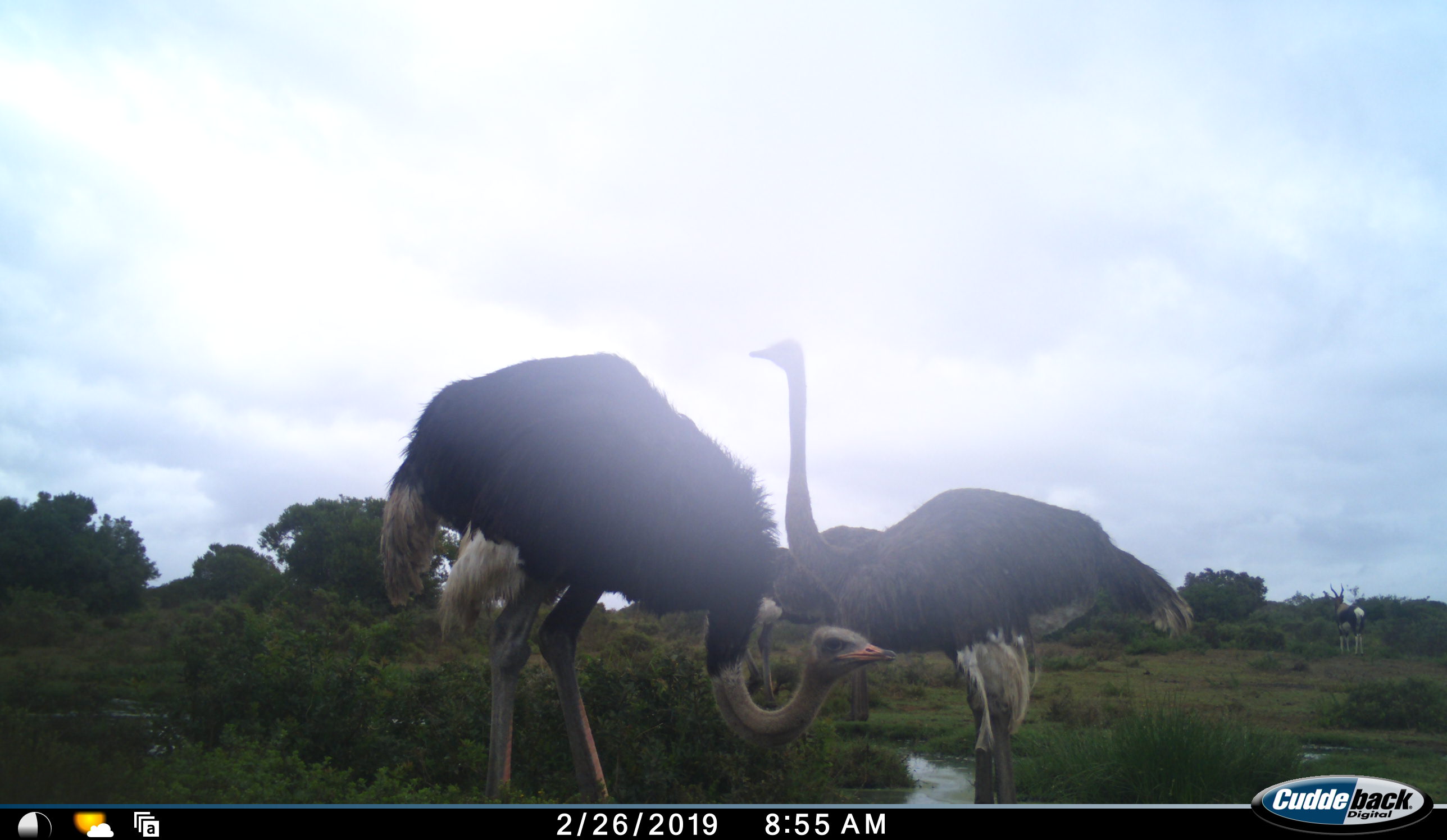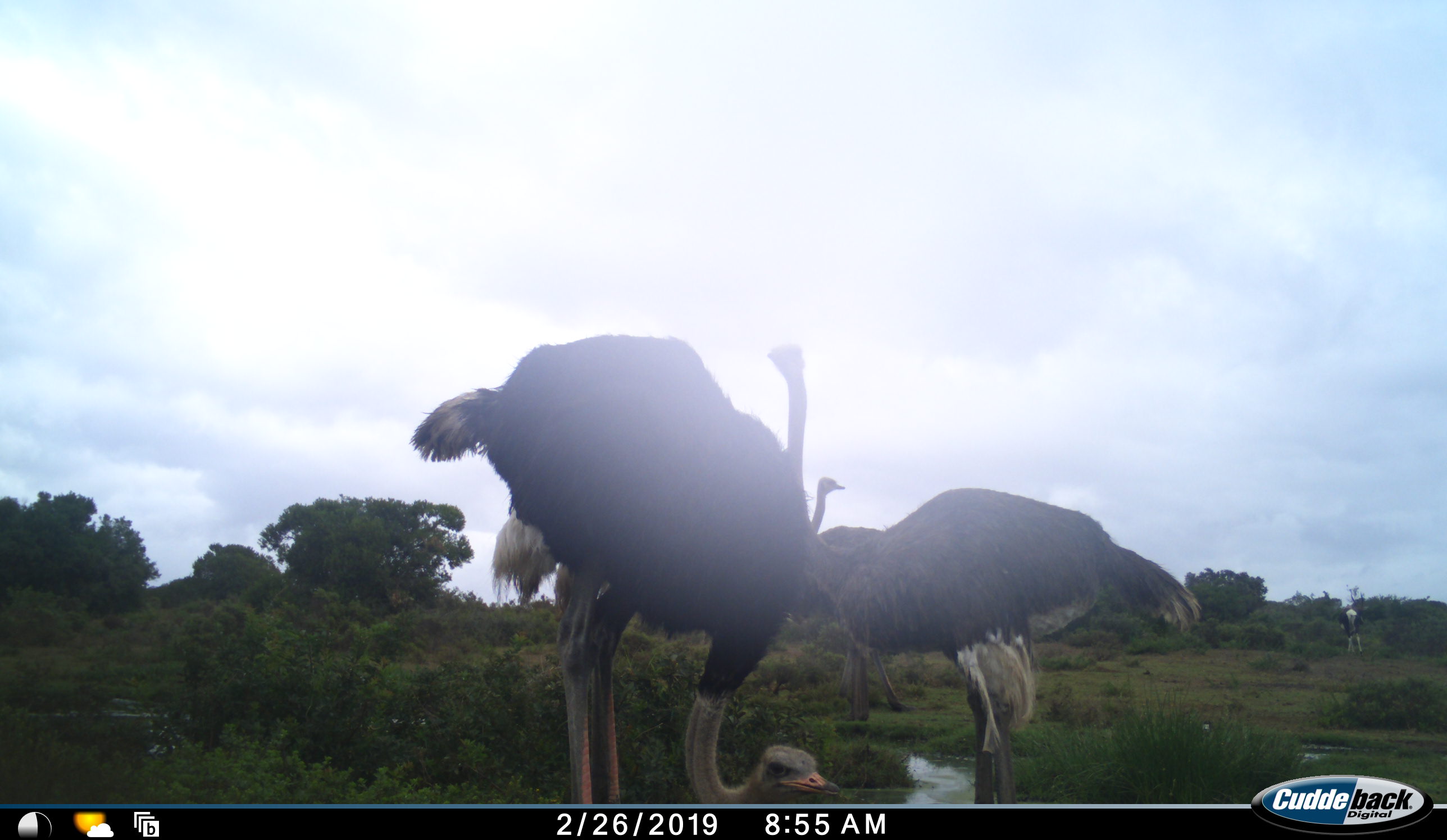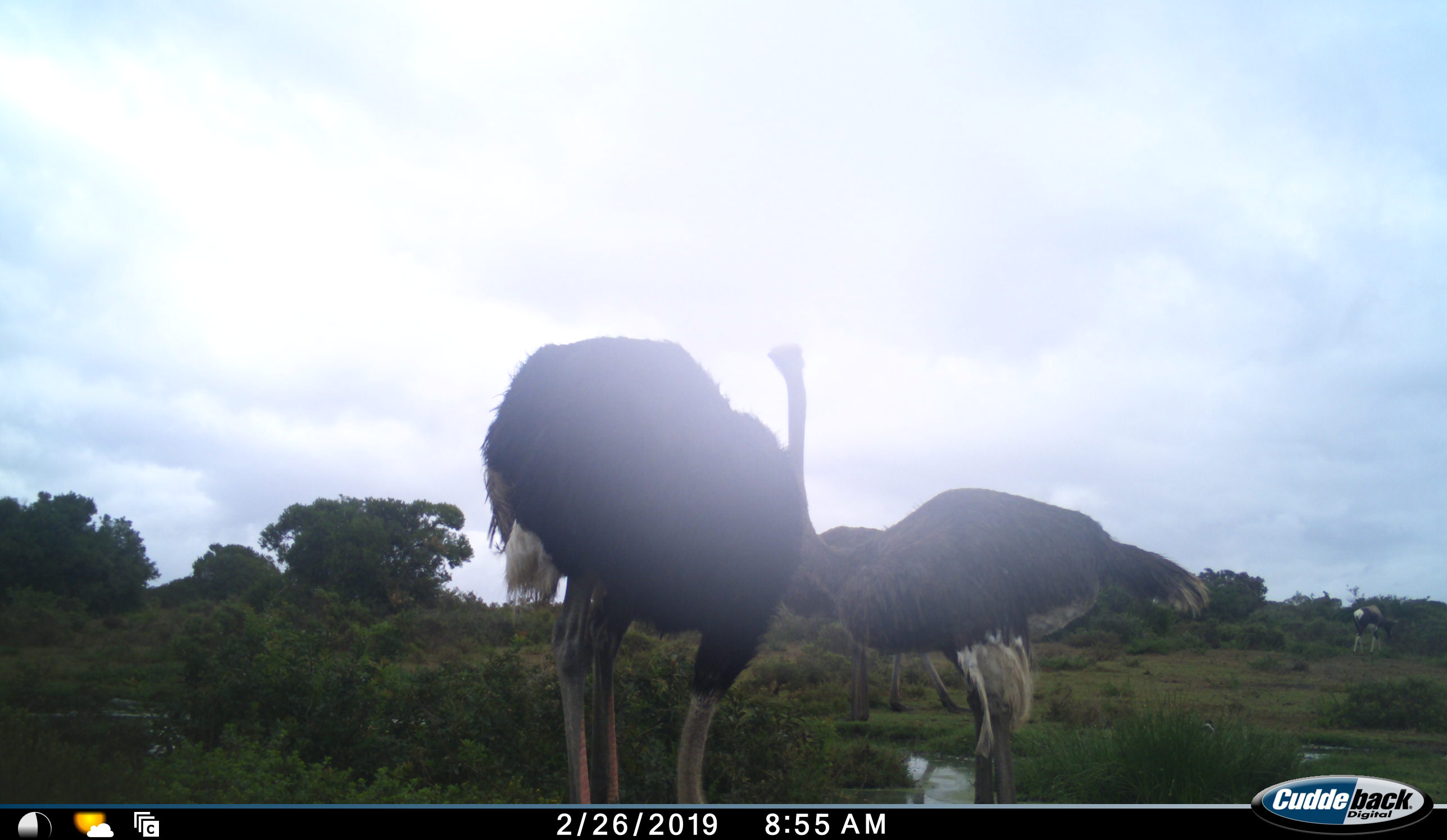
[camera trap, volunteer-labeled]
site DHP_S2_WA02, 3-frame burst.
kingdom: Animalia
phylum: Chordata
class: Aves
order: Struthioniformes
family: Struthionidae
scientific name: Struthionidae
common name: ostrich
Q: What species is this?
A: Ostrich (Struthionidae).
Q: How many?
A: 4.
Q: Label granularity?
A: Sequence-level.